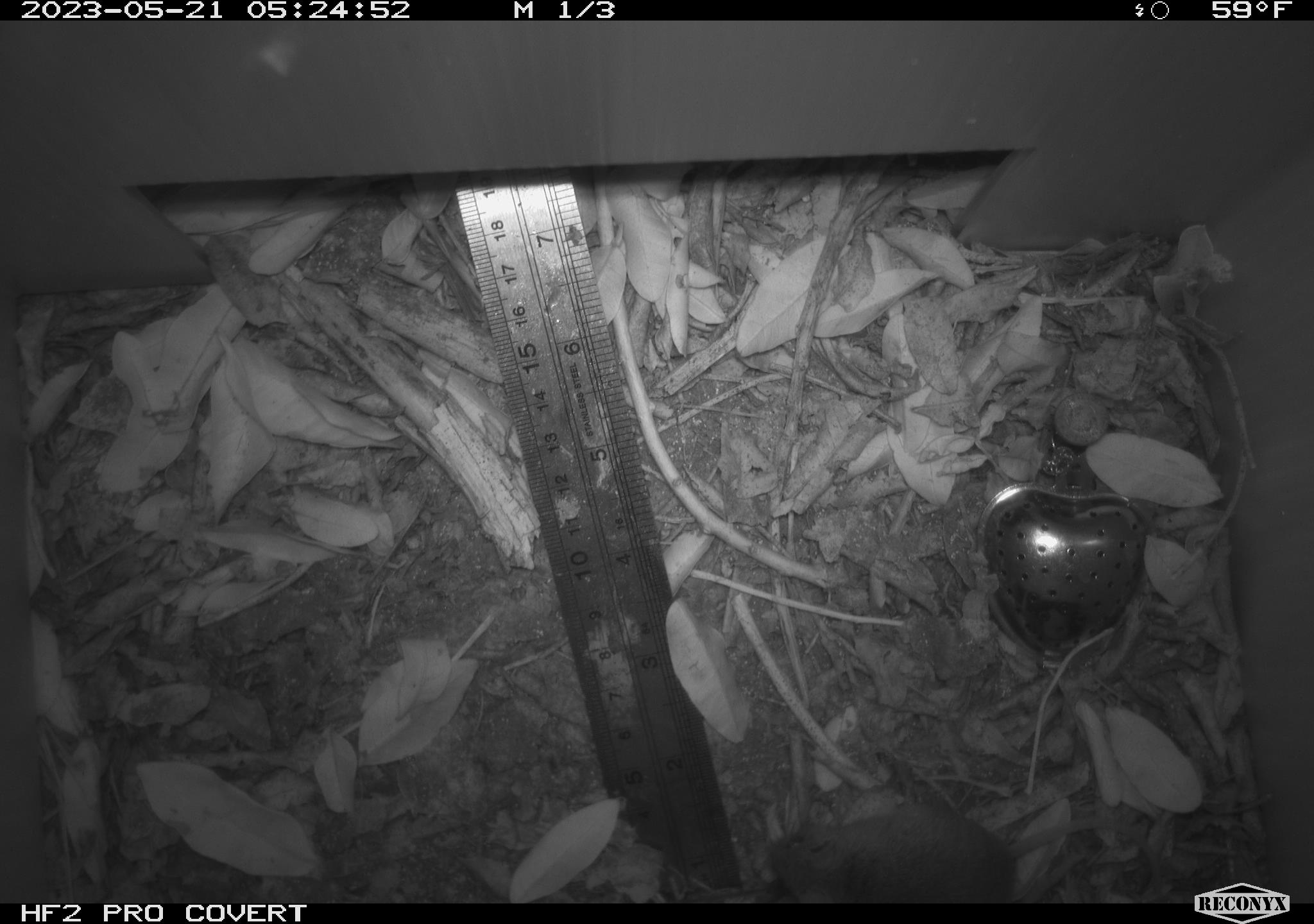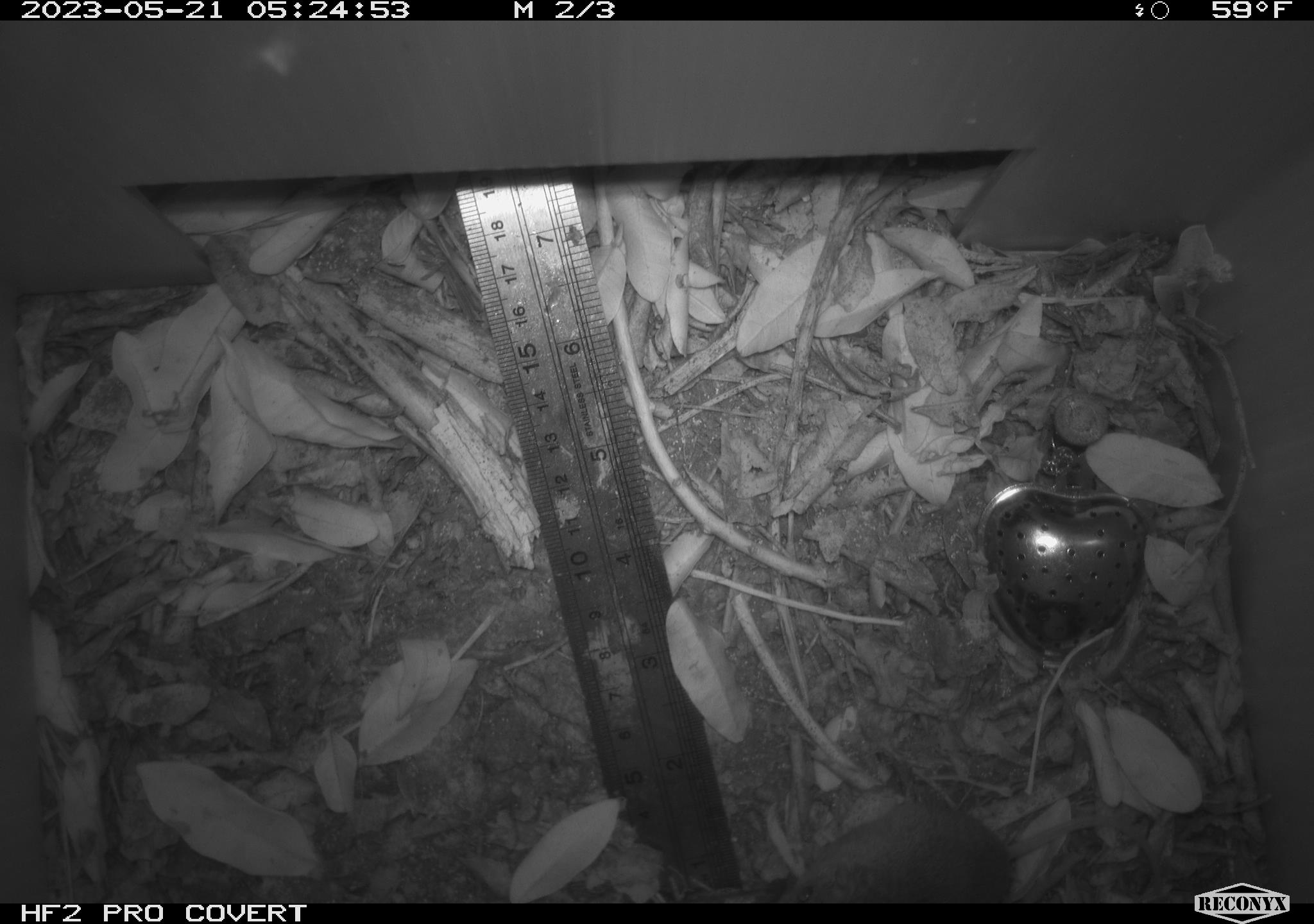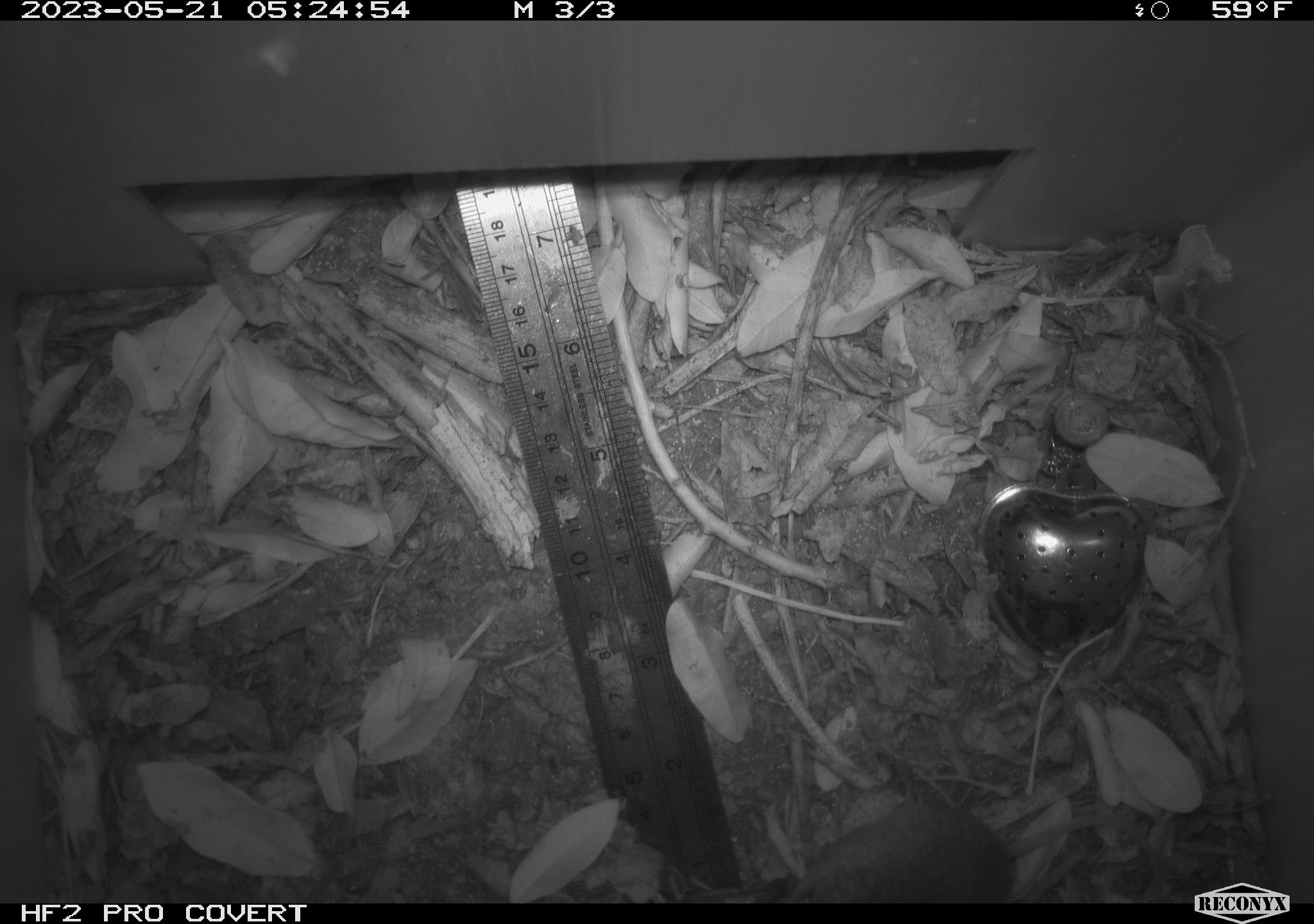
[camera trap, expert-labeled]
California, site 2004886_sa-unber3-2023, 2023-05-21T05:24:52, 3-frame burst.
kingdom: Animalia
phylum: Chordata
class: Mammalia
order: Rodentia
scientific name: Rodentia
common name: mouse species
Mouse species (Rodentia).